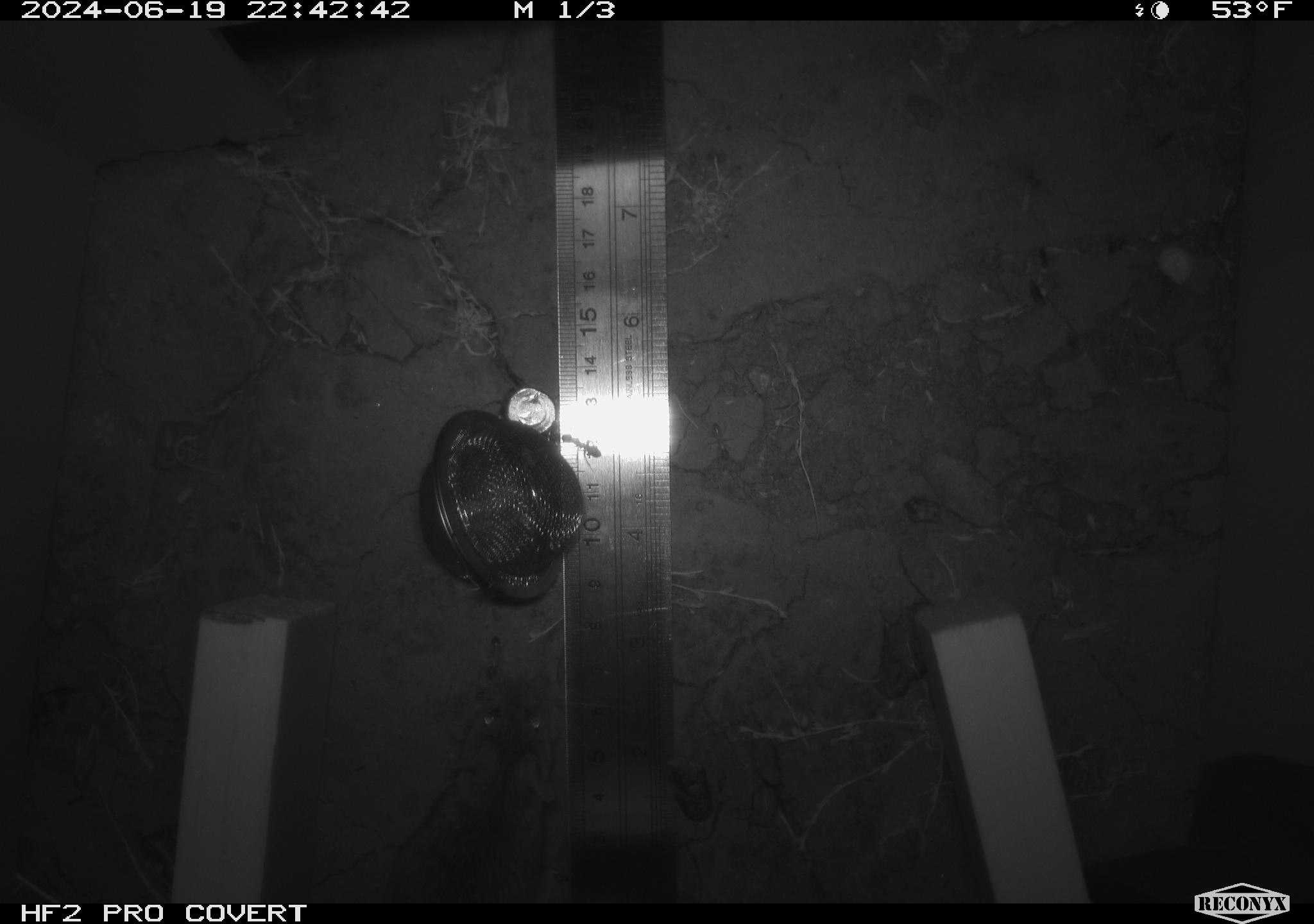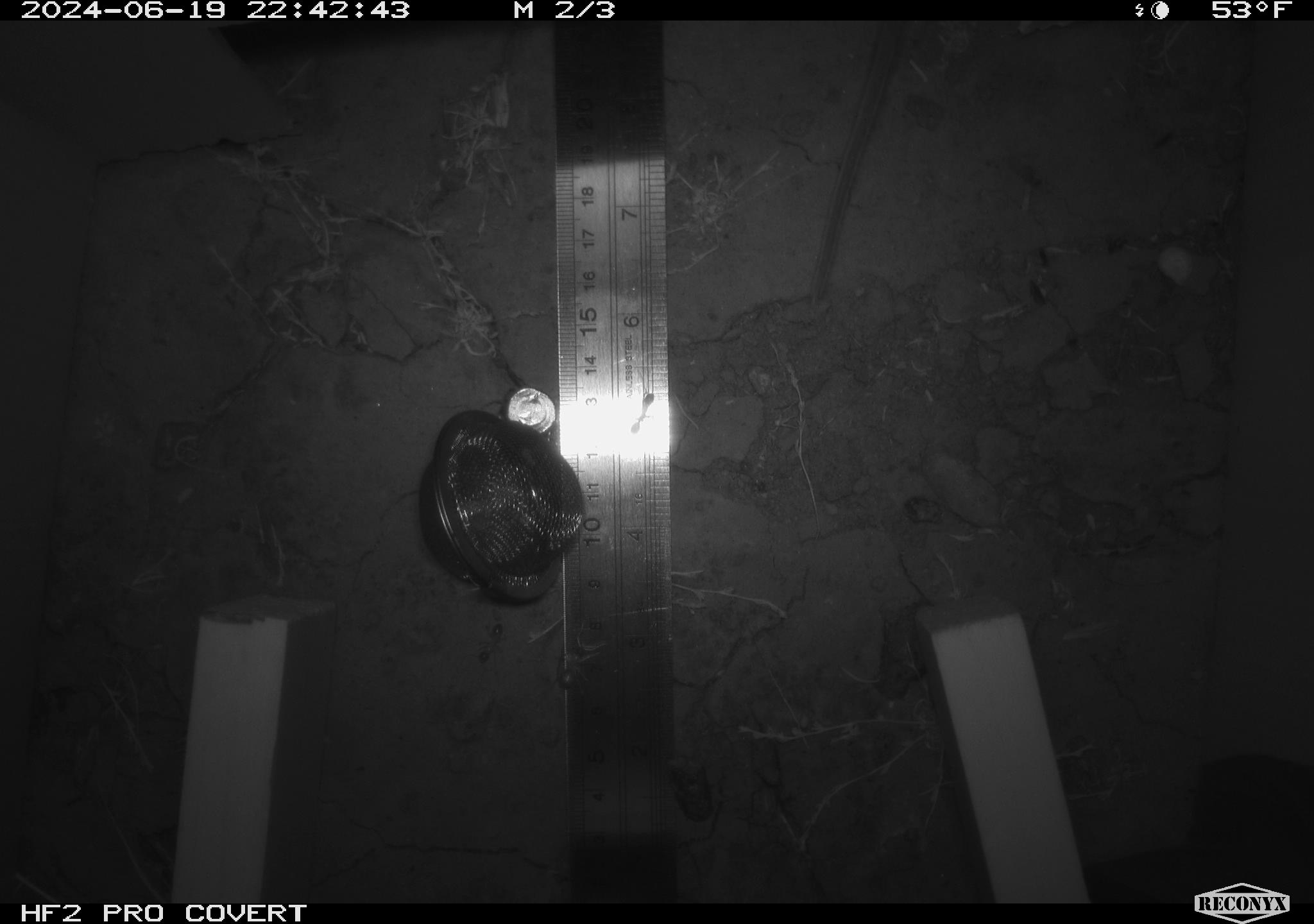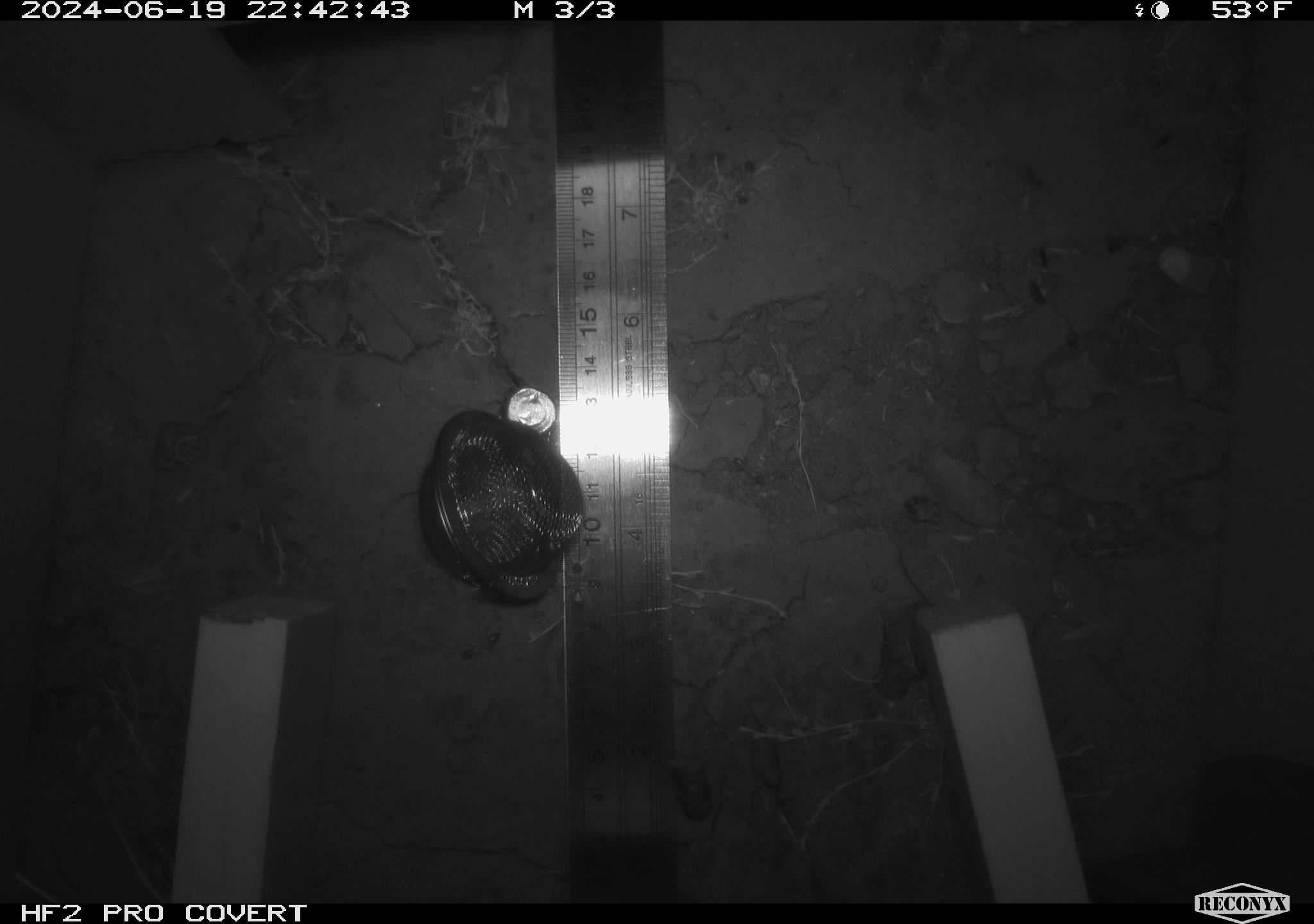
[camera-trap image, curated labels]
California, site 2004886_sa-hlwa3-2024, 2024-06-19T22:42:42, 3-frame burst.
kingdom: Animalia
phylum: Chordata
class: Mammalia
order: Rodentia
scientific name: Rodentia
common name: mouse species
Mouse species (Rodentia).